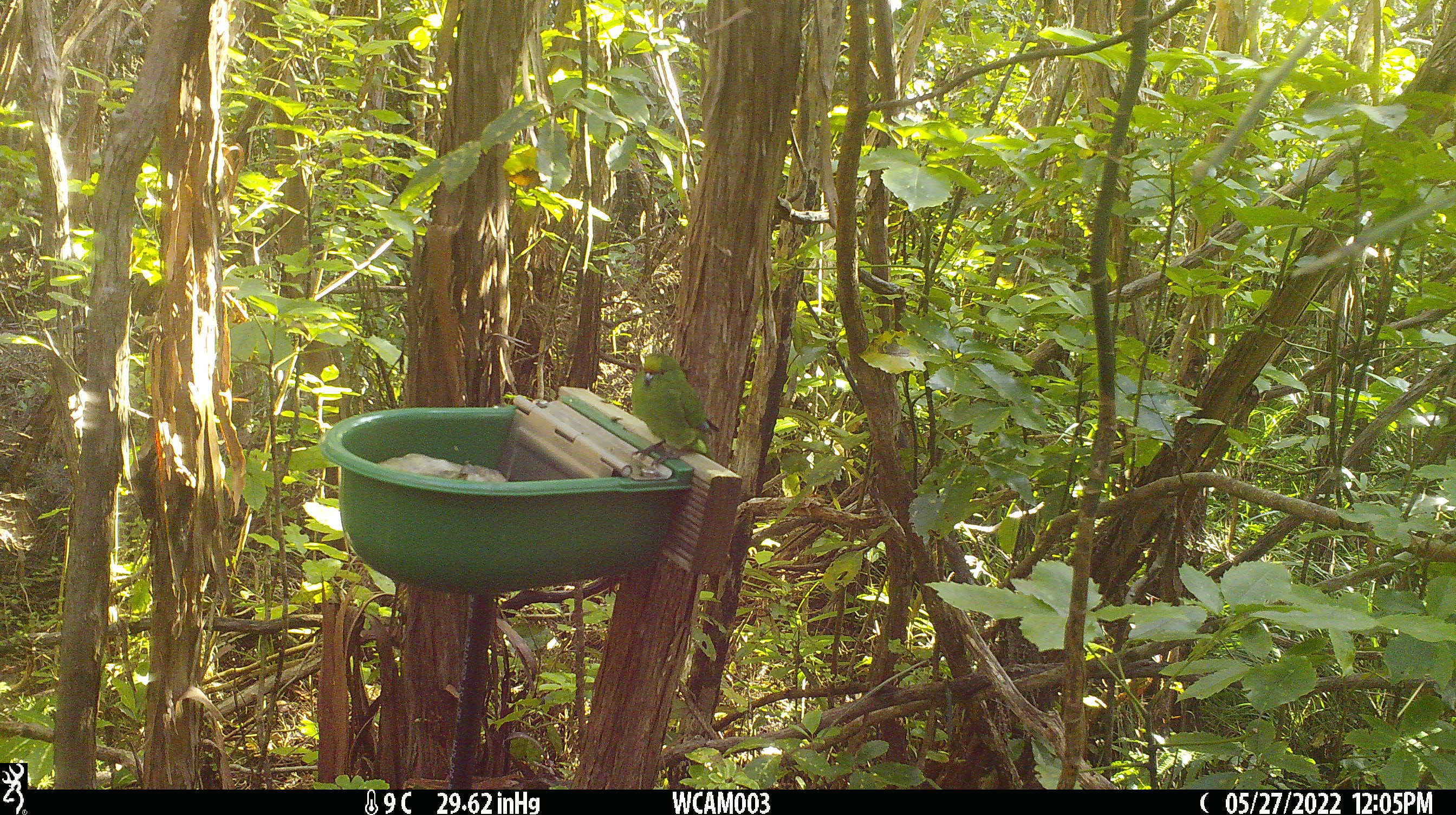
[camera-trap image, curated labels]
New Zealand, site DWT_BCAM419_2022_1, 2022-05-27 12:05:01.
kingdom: Animalia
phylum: Chordata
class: Aves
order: Psittaciformes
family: Psittaculidae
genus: Cyanoramphus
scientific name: Cyanoramphus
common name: parakeet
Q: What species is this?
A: Parakeet (Cyanoramphus).